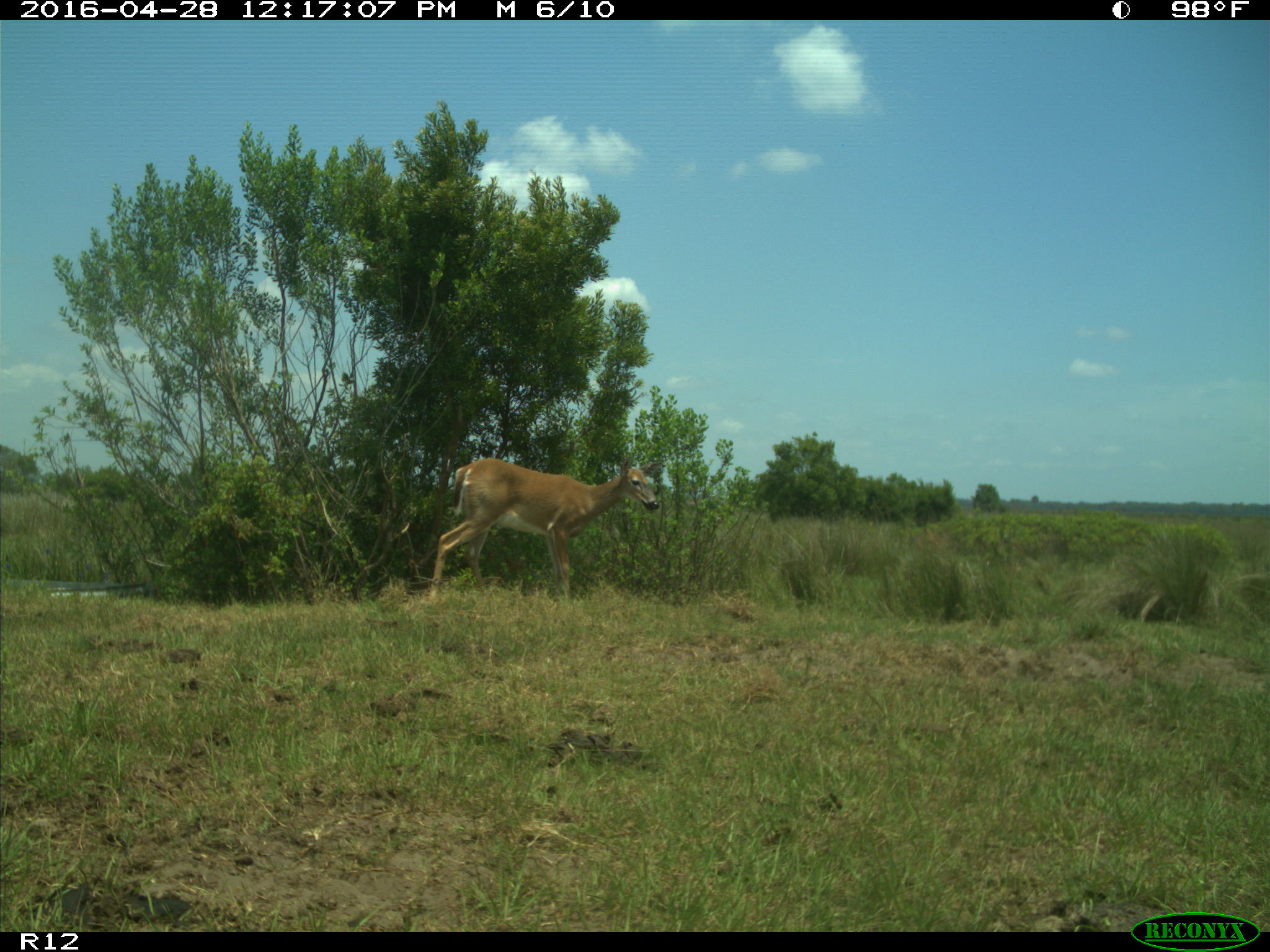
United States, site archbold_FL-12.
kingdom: Animalia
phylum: Chordata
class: Mammalia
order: Artiodactyla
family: Cervidae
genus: Odocoileus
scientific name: Odocoileus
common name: deer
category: unidentified deer